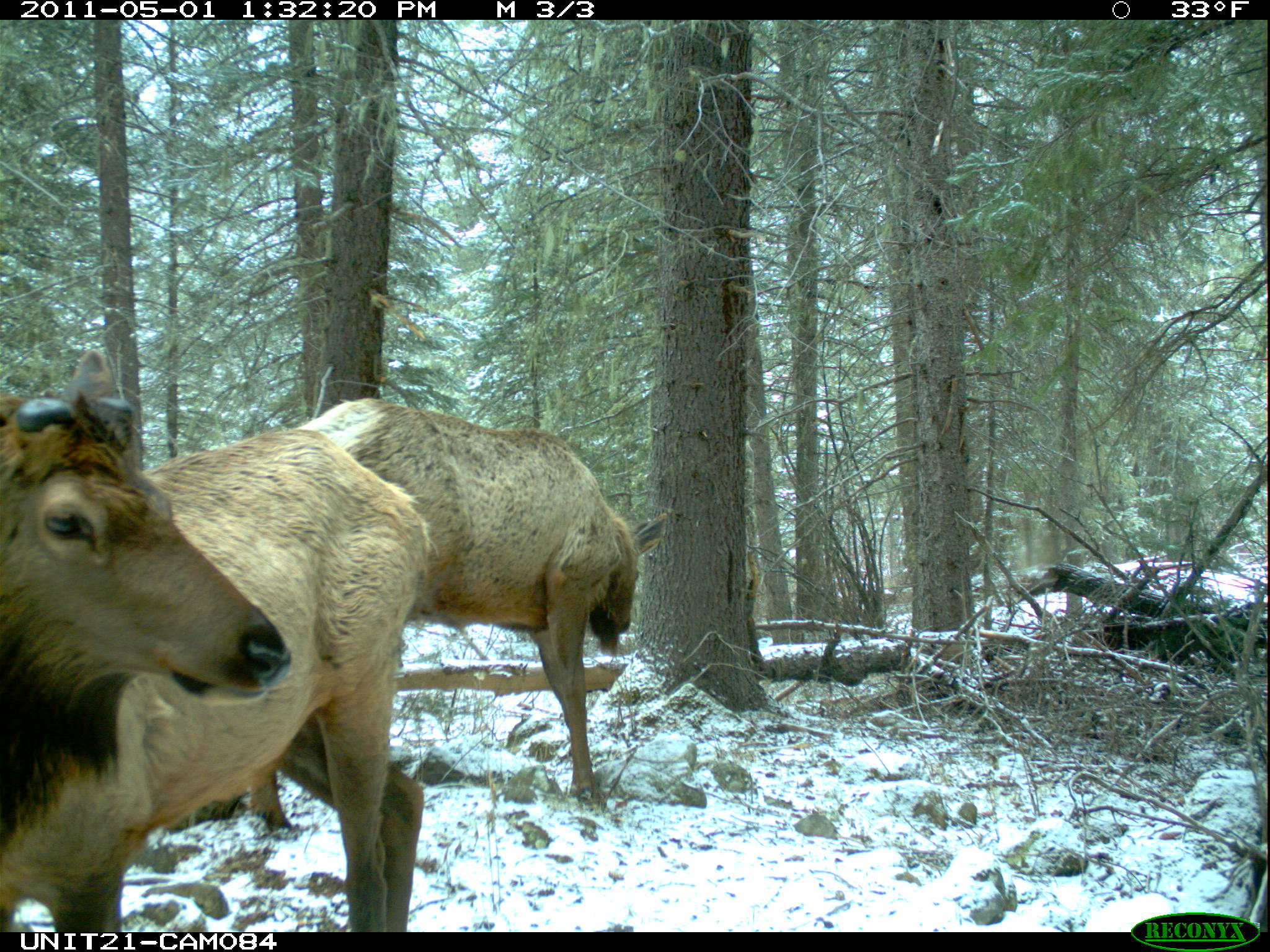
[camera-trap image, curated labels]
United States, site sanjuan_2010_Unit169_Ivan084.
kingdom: Animalia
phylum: Chordata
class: Mammalia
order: Artiodactyla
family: Cervidae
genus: Cervus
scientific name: Cervus elaphus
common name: red deer